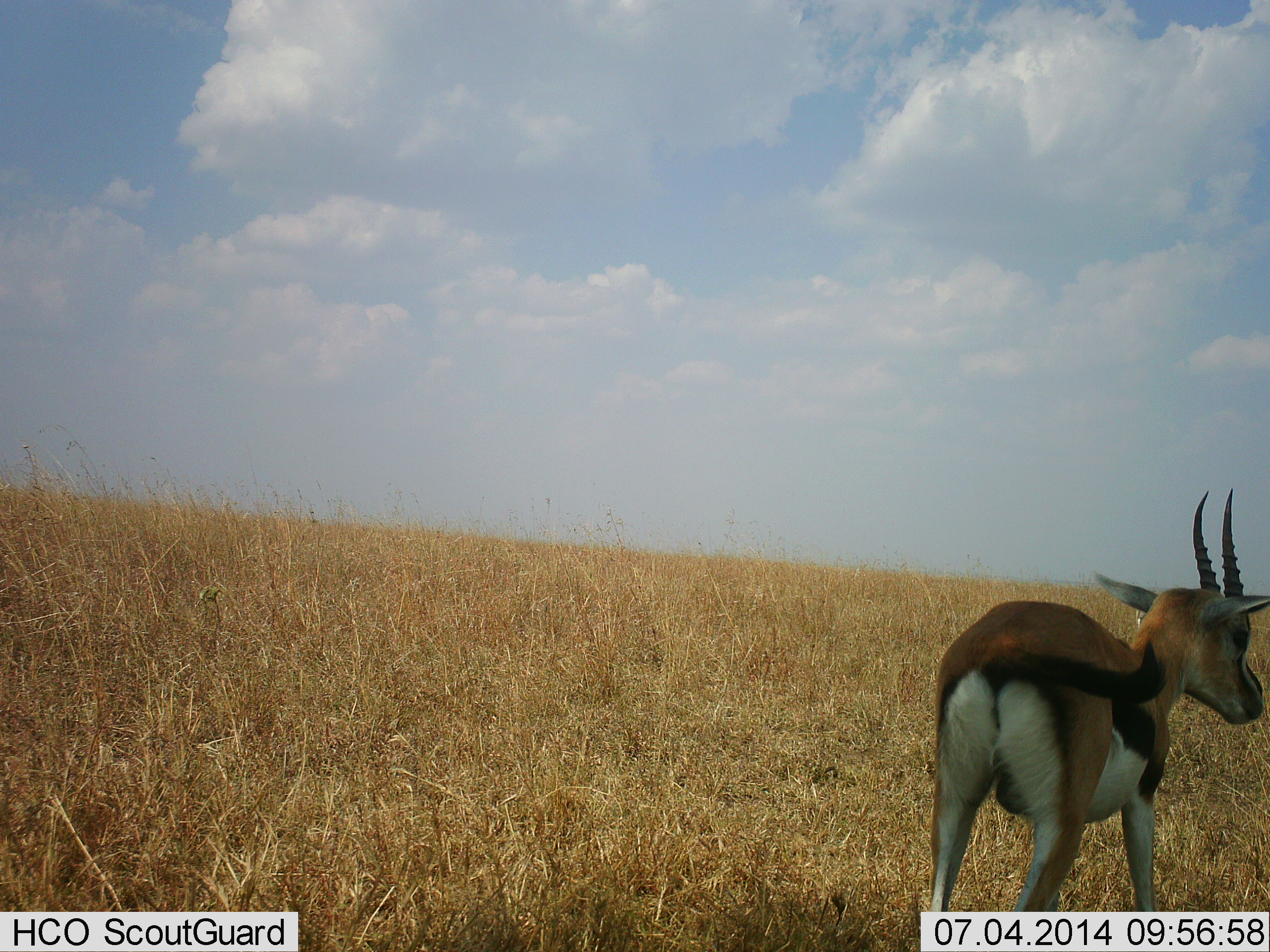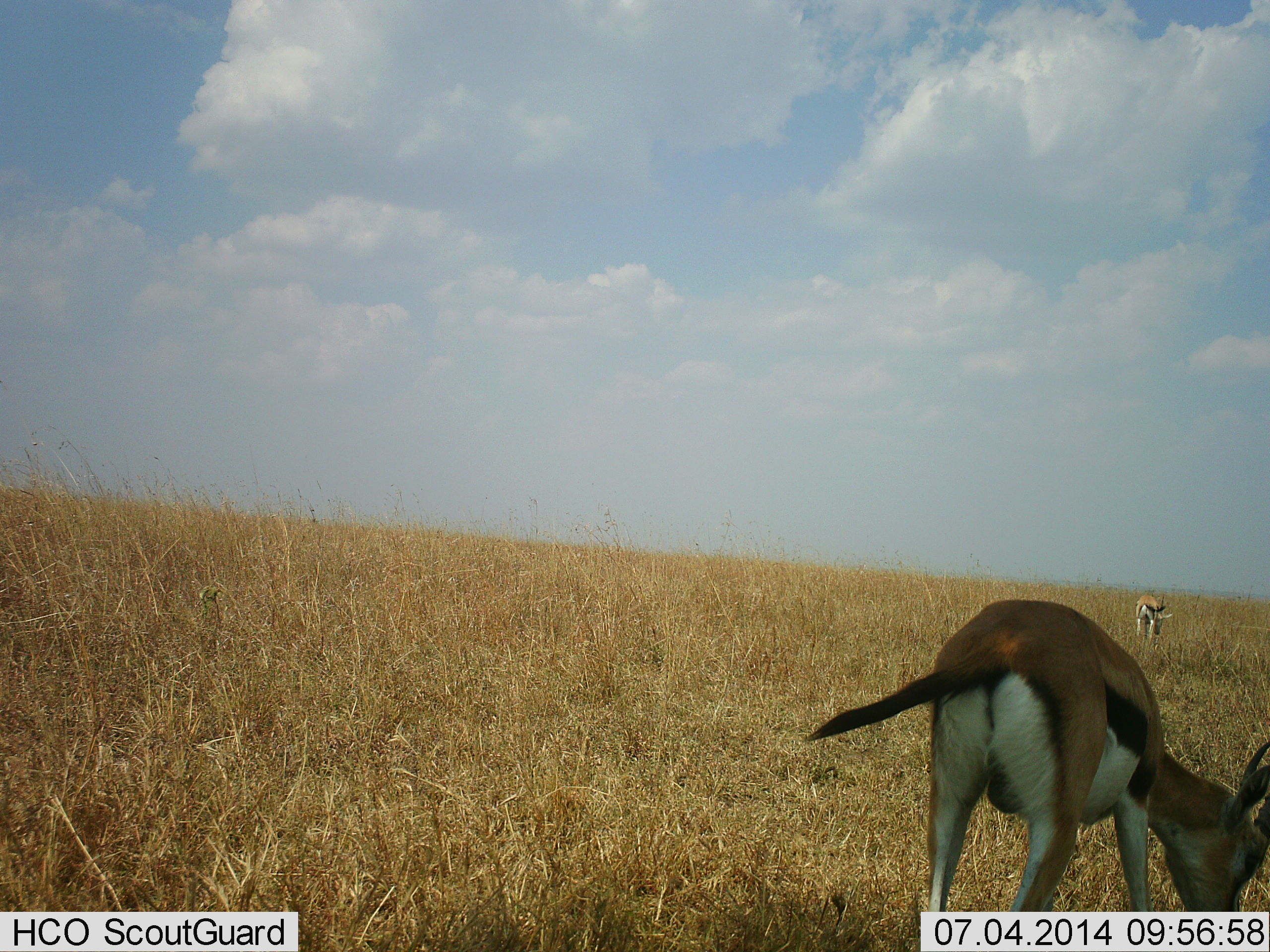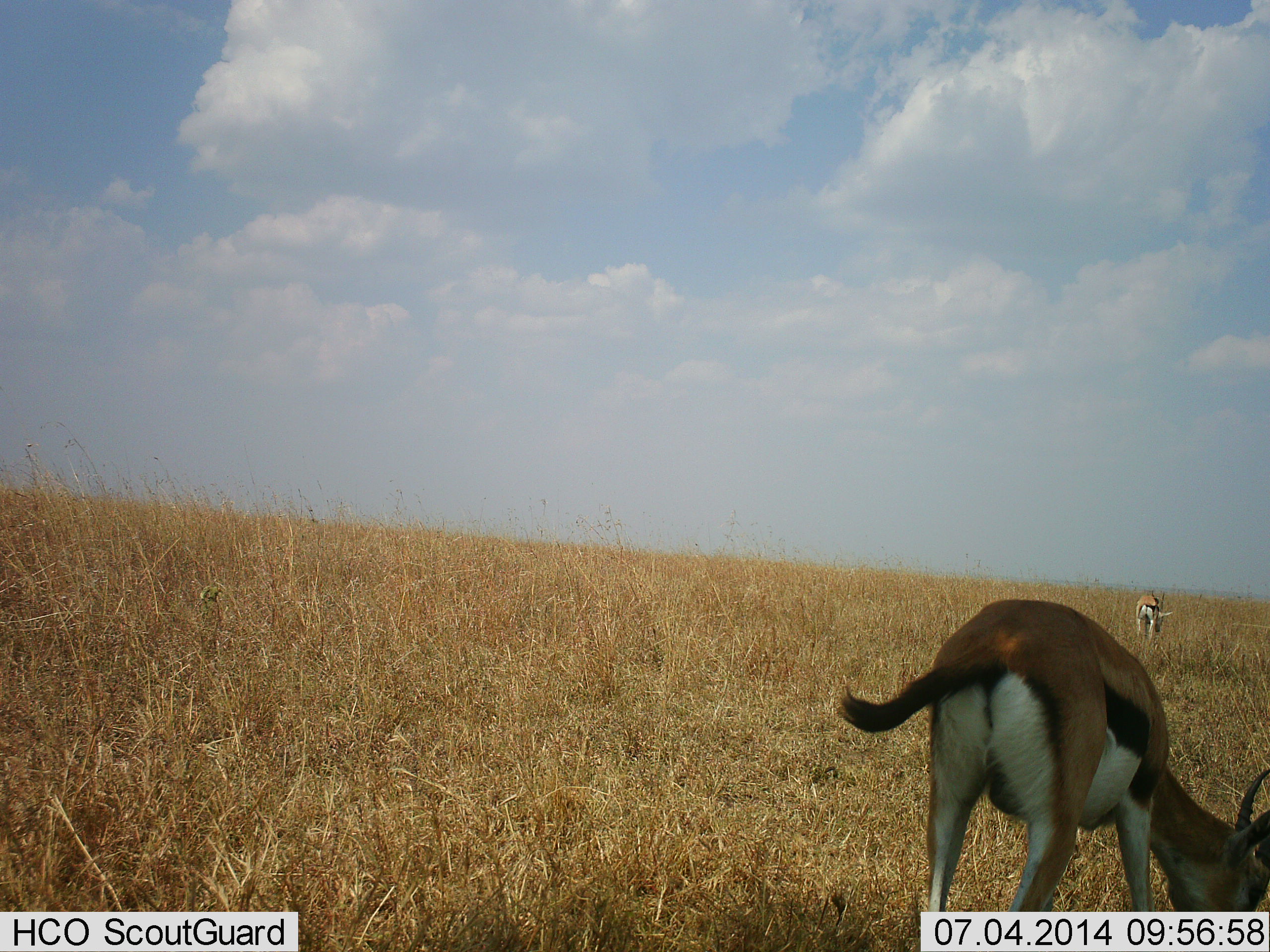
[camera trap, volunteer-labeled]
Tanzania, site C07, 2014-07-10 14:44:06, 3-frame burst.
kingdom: Animalia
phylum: Chordata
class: Mammalia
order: Artiodactyla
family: Bovidae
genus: Eudorcas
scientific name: Eudorcas thomsonii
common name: thomson's gazelle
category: gazellethomsons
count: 2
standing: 0%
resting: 0%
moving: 0%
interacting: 0%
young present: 0%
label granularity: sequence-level